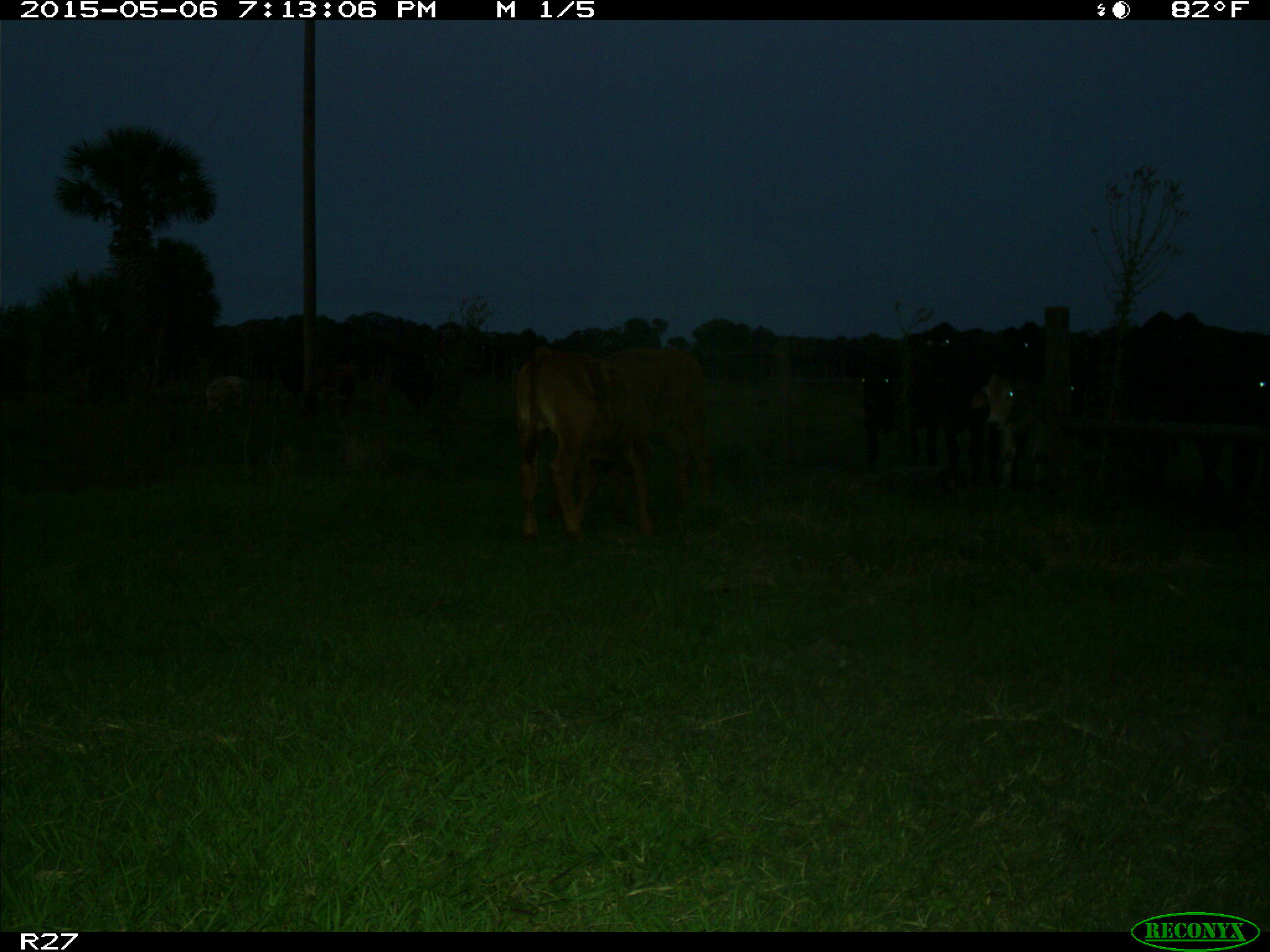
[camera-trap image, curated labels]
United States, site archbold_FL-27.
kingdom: Animalia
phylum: Chordata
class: Mammalia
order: Artiodactyla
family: Bovidae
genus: Bos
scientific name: Bos taurus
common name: domestic cow